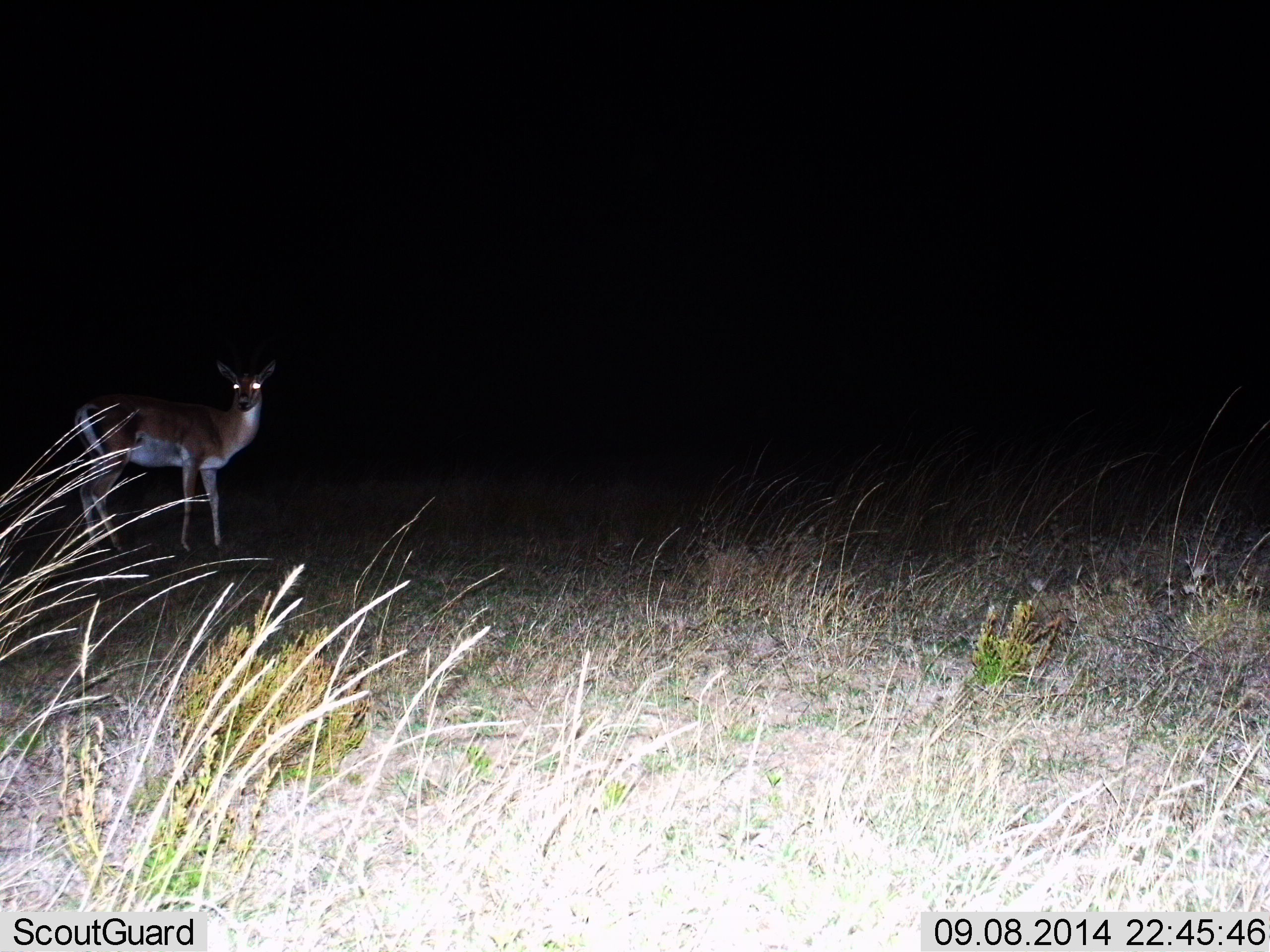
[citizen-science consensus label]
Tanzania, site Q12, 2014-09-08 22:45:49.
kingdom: Animalia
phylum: Chordata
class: Mammalia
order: Artiodactyla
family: Bovidae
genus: Nanger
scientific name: Nanger granti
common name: grant's gazelle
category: gazellegrants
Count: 1.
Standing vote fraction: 100%.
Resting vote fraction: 0%.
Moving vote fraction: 0%.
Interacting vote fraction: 0%.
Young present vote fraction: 0%.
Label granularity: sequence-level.